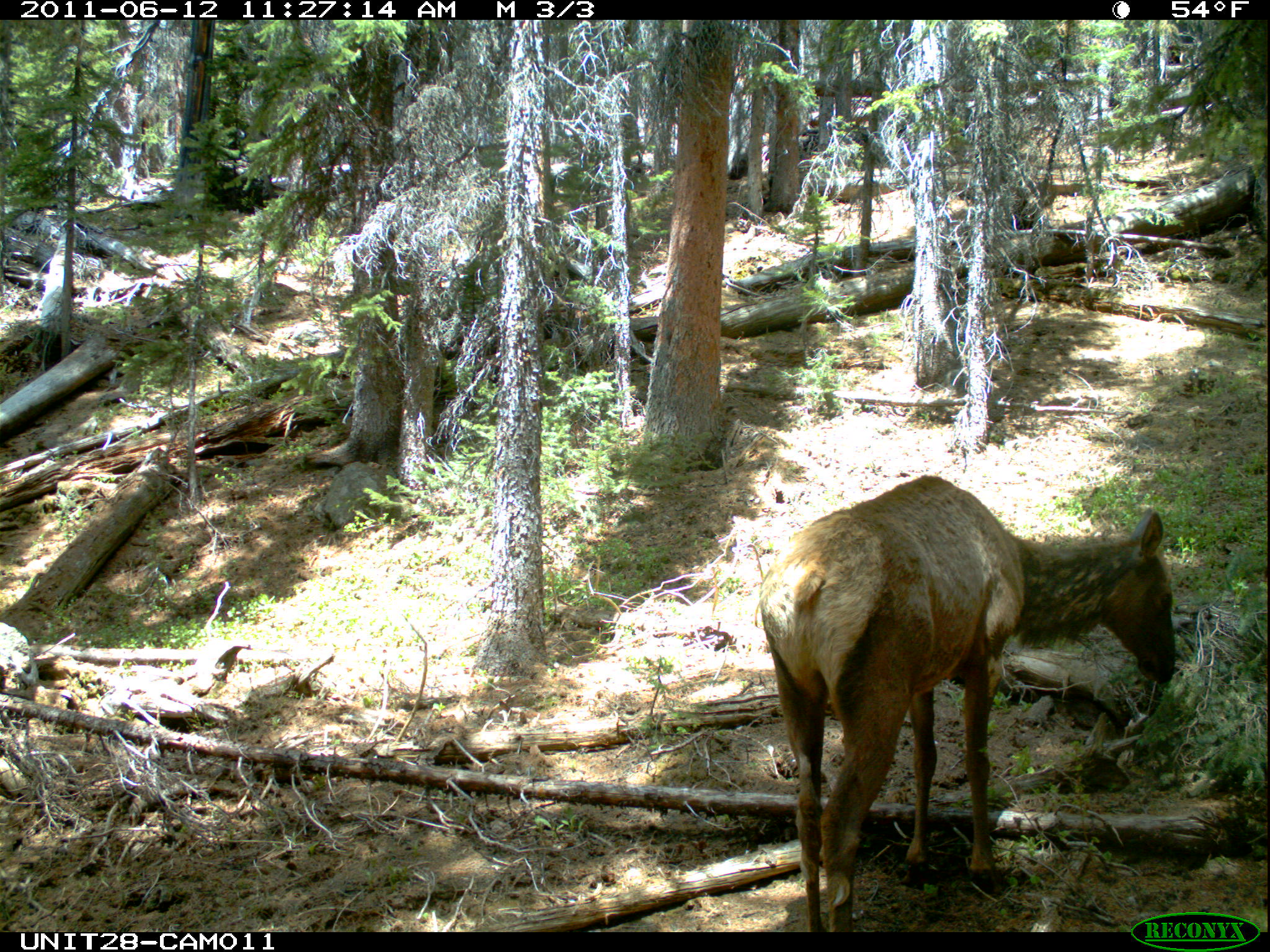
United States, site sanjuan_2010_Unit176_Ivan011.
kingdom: Animalia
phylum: Chordata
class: Mammalia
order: Artiodactyla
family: Cervidae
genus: Cervus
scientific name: Cervus elaphus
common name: red deer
Cervus elaphus (red deer).